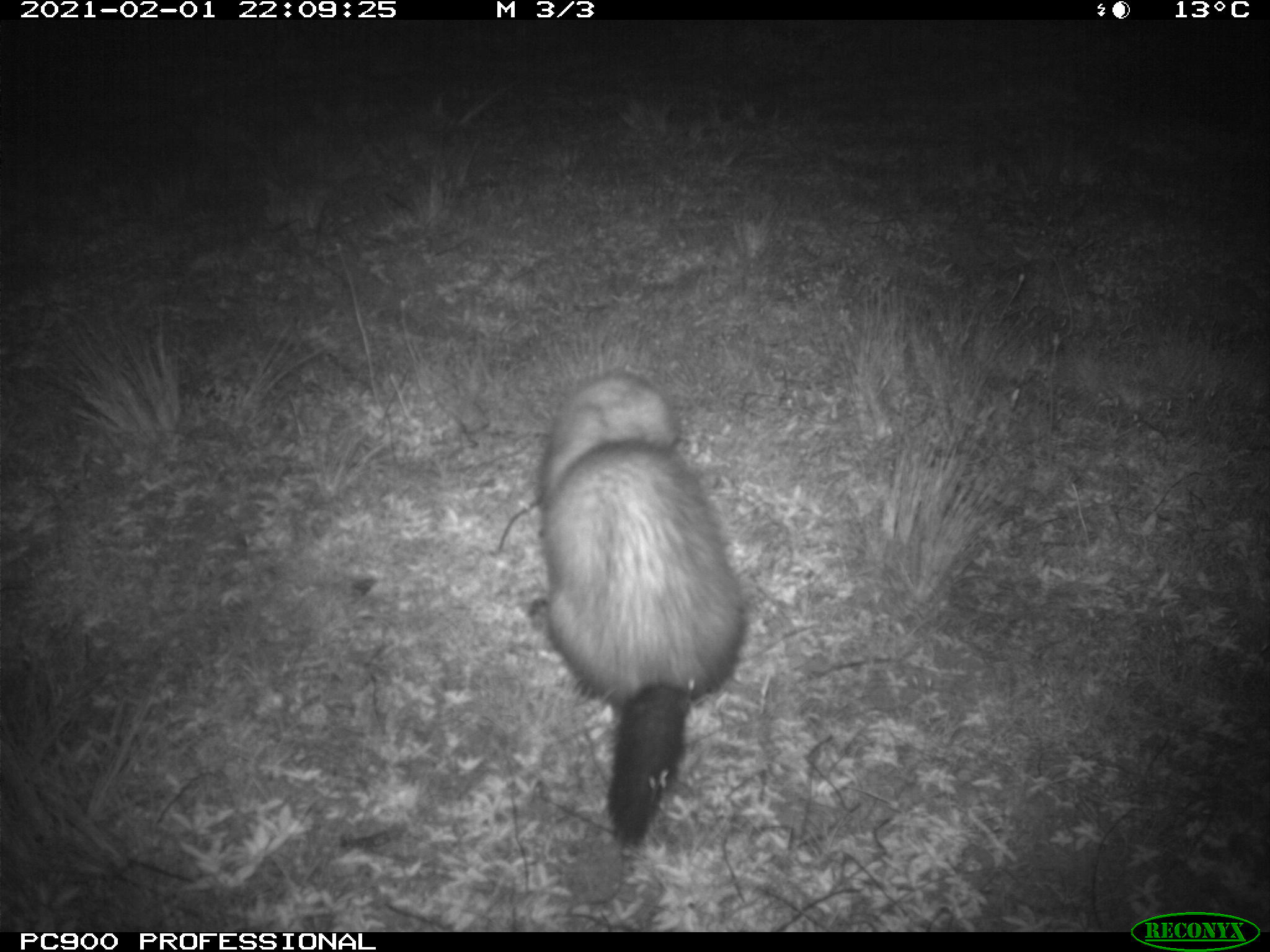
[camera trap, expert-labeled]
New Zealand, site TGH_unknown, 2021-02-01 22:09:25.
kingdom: Animalia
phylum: Chordata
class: Mammalia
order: Carnivora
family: Mustelidae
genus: Mustela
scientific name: Mustela furo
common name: ferret